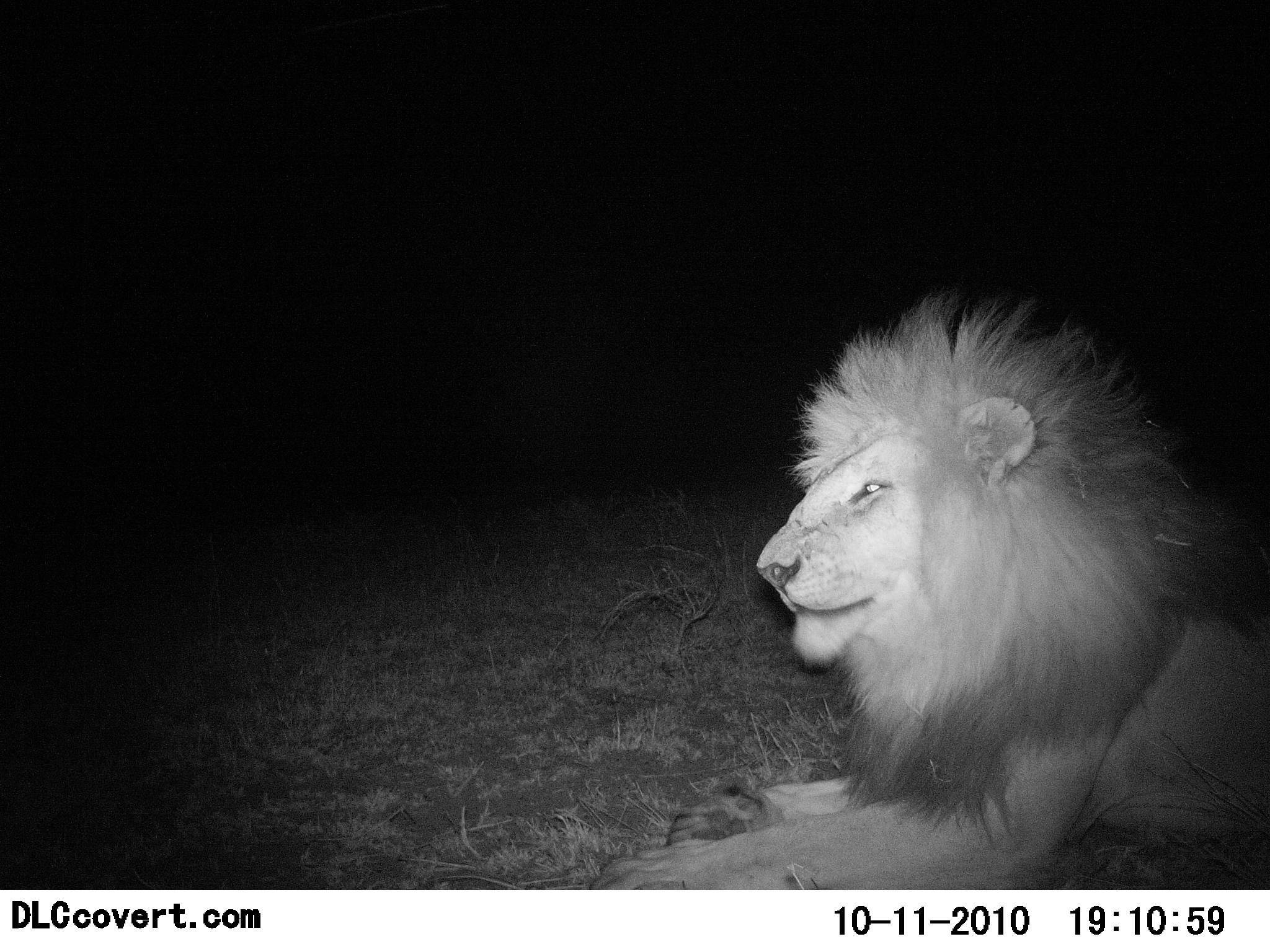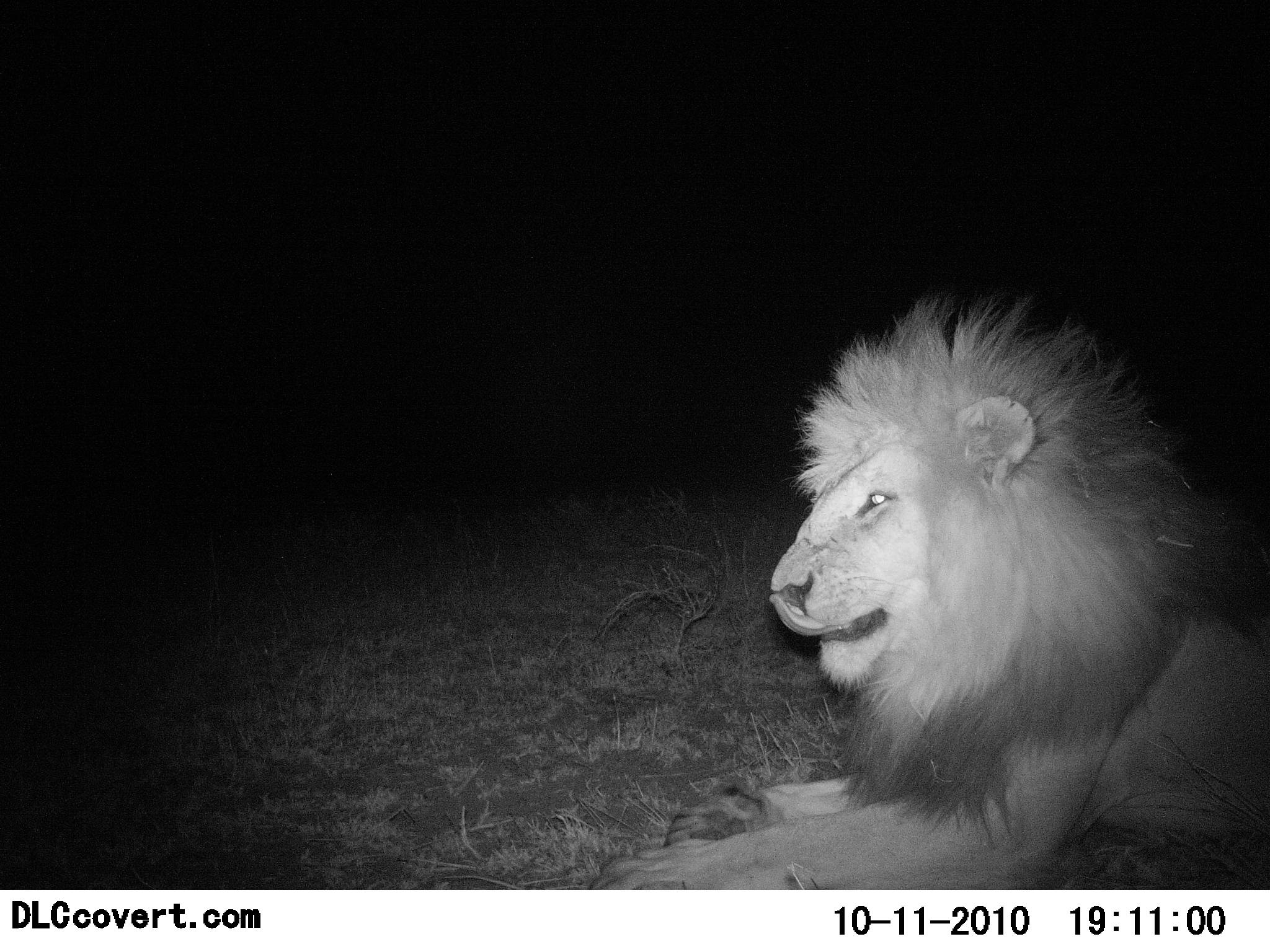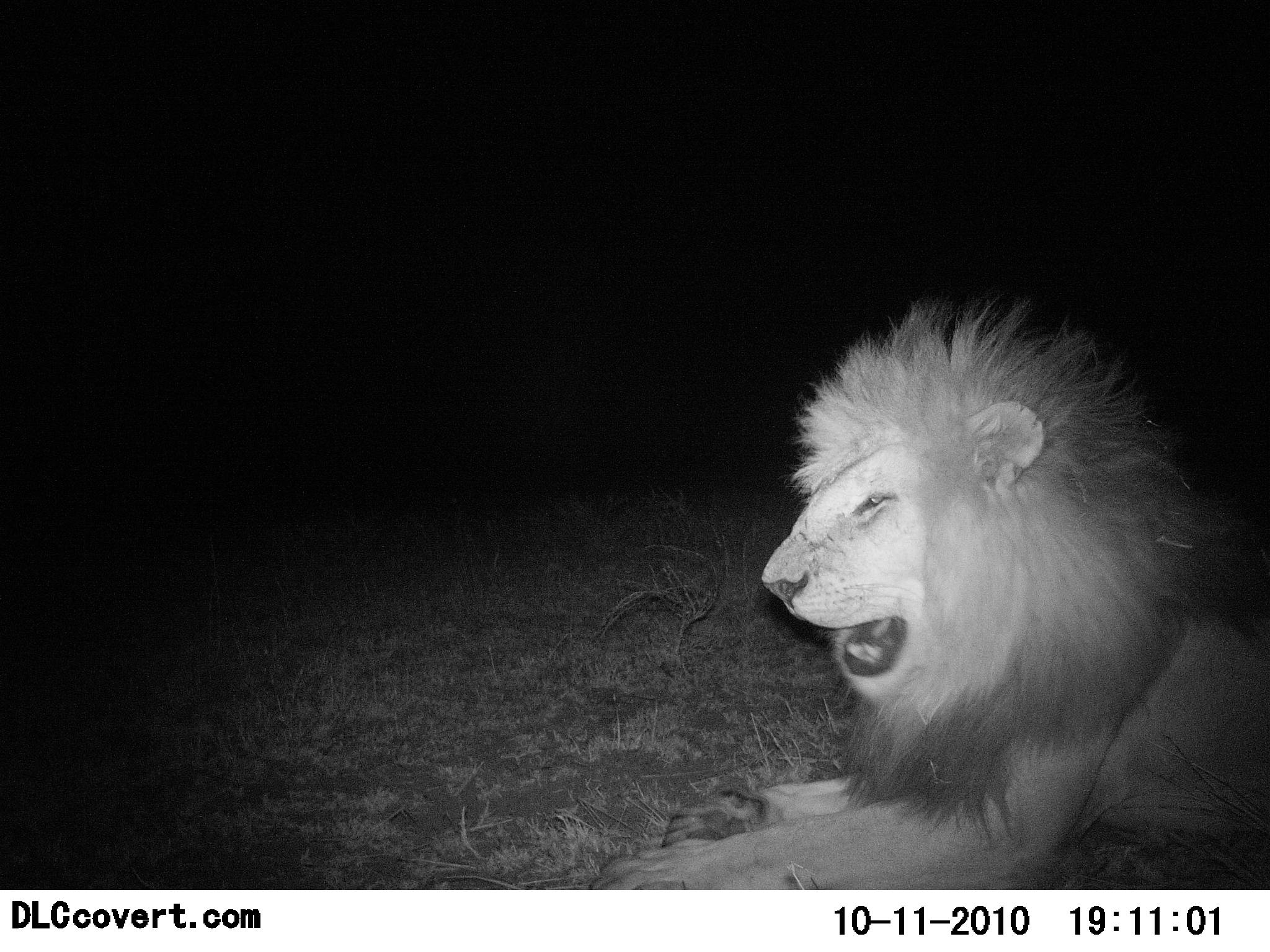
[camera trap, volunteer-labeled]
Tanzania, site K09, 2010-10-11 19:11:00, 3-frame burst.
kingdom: Animalia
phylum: Chordata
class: Mammalia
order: Carnivora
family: Felidae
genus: Panthera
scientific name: Panthera leo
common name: lion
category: lionmale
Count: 1.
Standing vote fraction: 0%.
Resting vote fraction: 100%.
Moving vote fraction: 0%.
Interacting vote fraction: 0%.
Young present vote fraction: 0%.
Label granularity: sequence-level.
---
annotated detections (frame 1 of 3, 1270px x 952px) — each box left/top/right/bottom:
animal: 590/291/1270/889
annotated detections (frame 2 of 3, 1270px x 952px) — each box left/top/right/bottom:
animal: 585/297/1270/889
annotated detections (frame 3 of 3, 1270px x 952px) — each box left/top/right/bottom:
animal: 593/301/1270/890